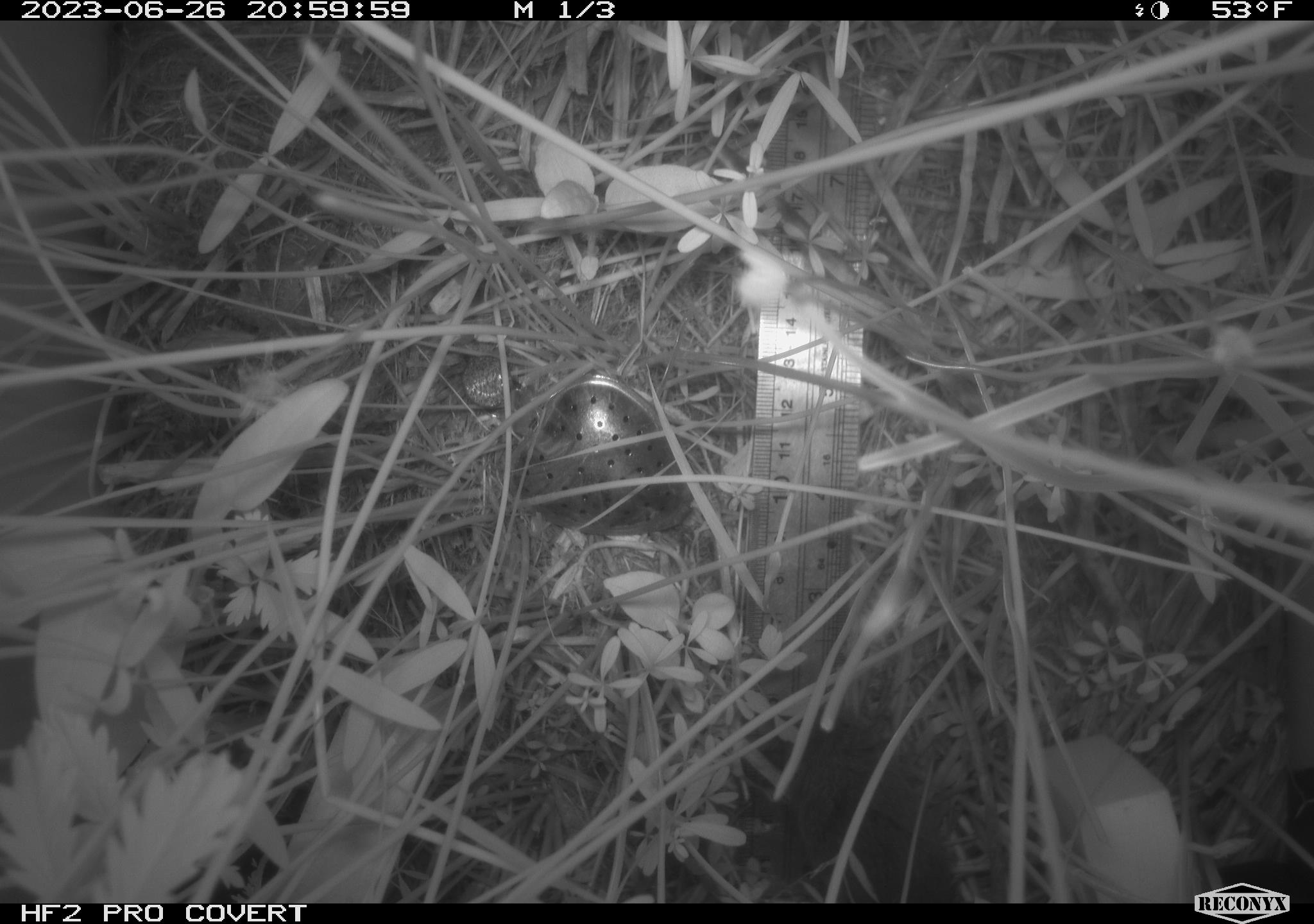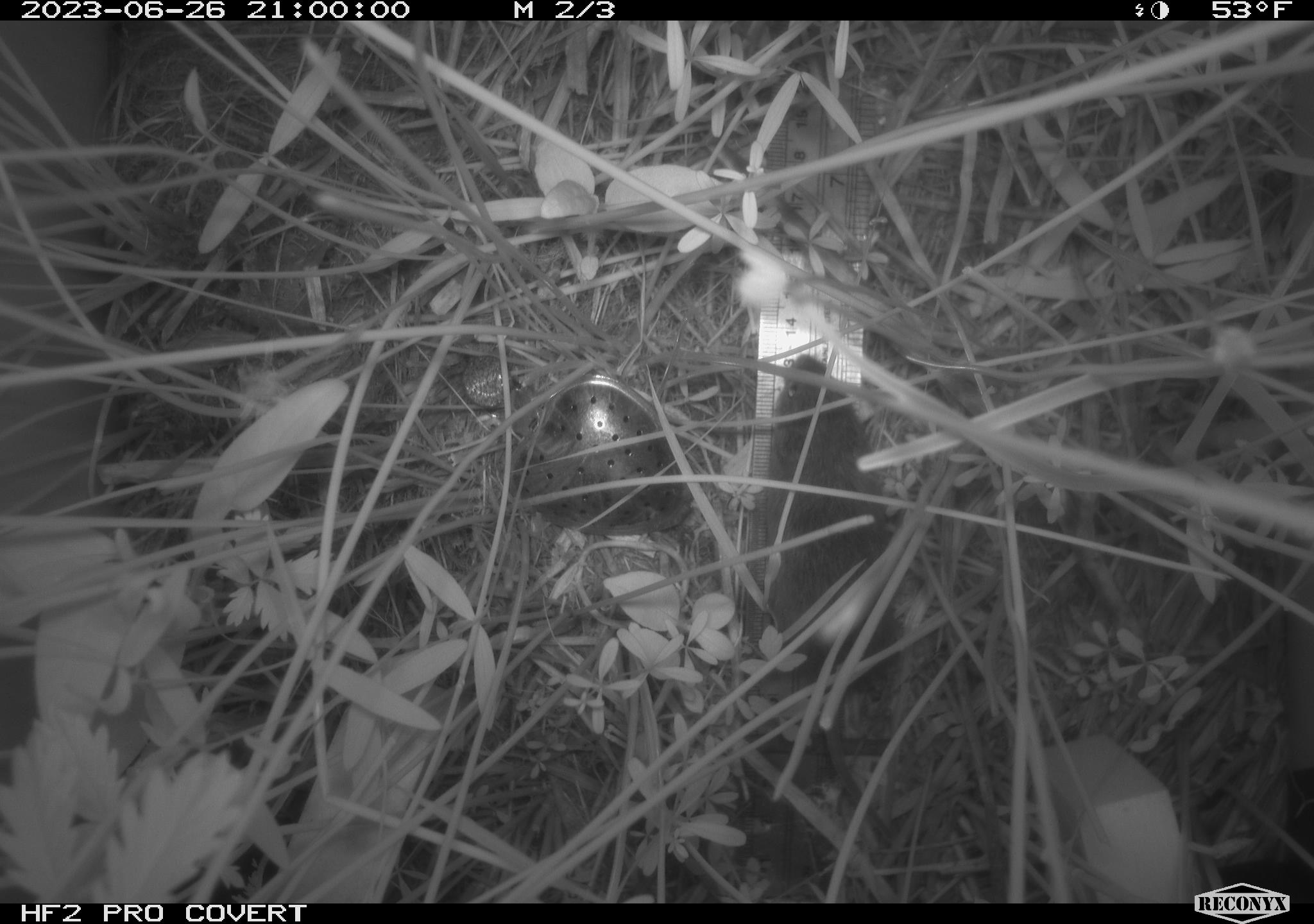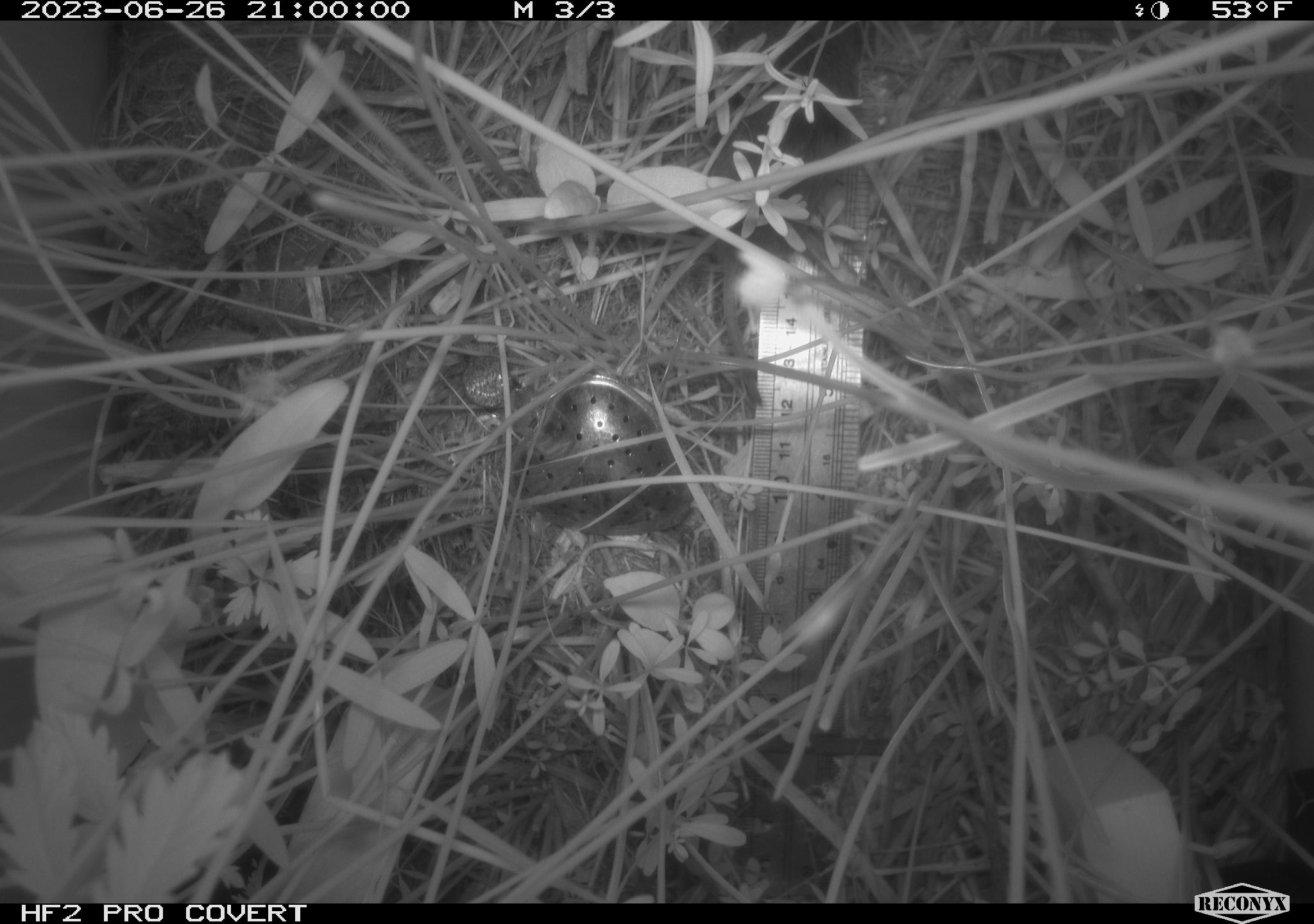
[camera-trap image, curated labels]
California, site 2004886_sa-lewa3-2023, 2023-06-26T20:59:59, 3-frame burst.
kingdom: Animalia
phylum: Chordata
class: Mammalia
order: Rodentia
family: Cricetidae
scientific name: Cricetidae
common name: hamsters, voles, lemmings, and allies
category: cricetidae family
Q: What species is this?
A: Cricetidae family (hamsters, voles, lemmings, and allies) (Cricetidae).